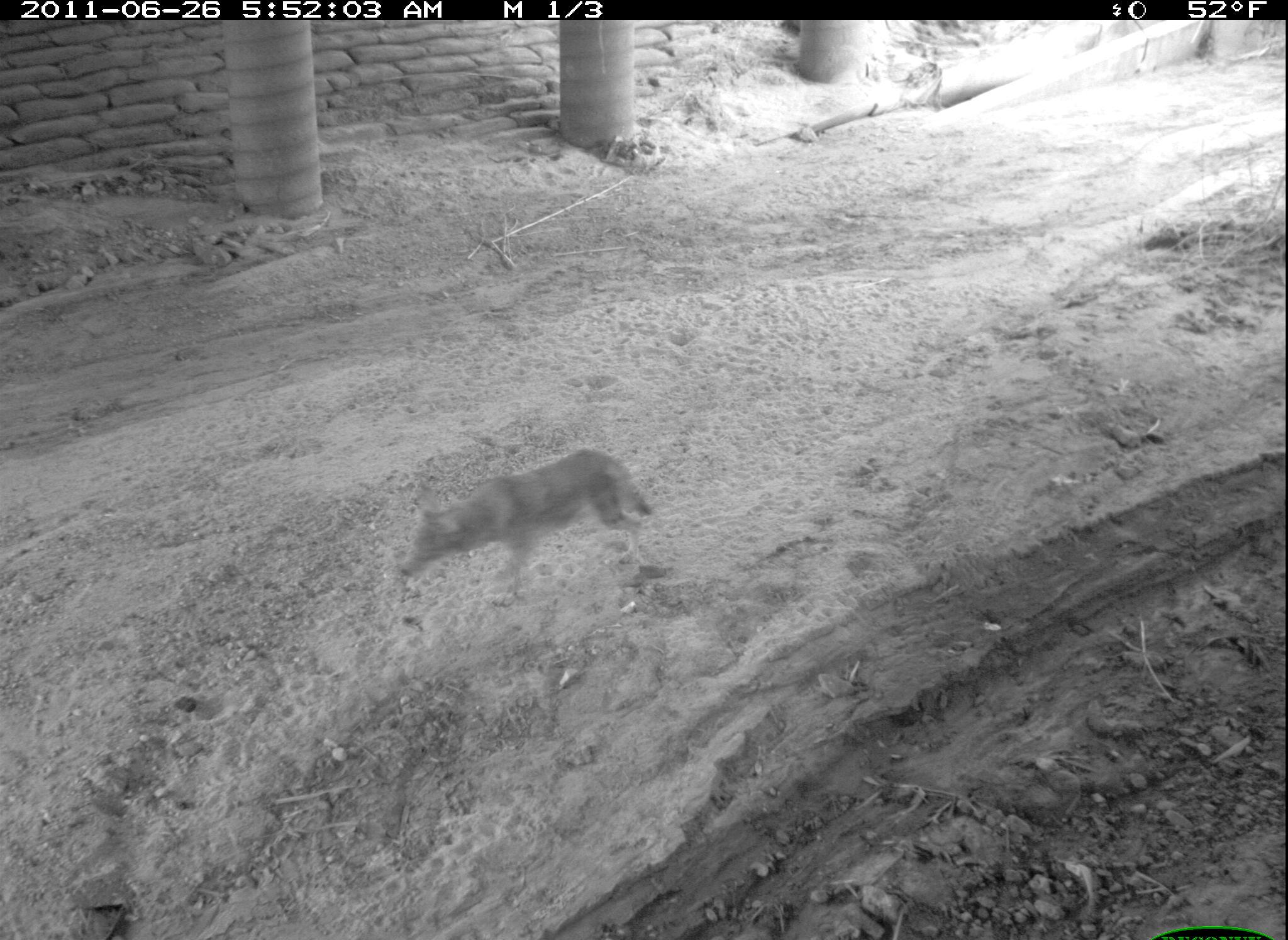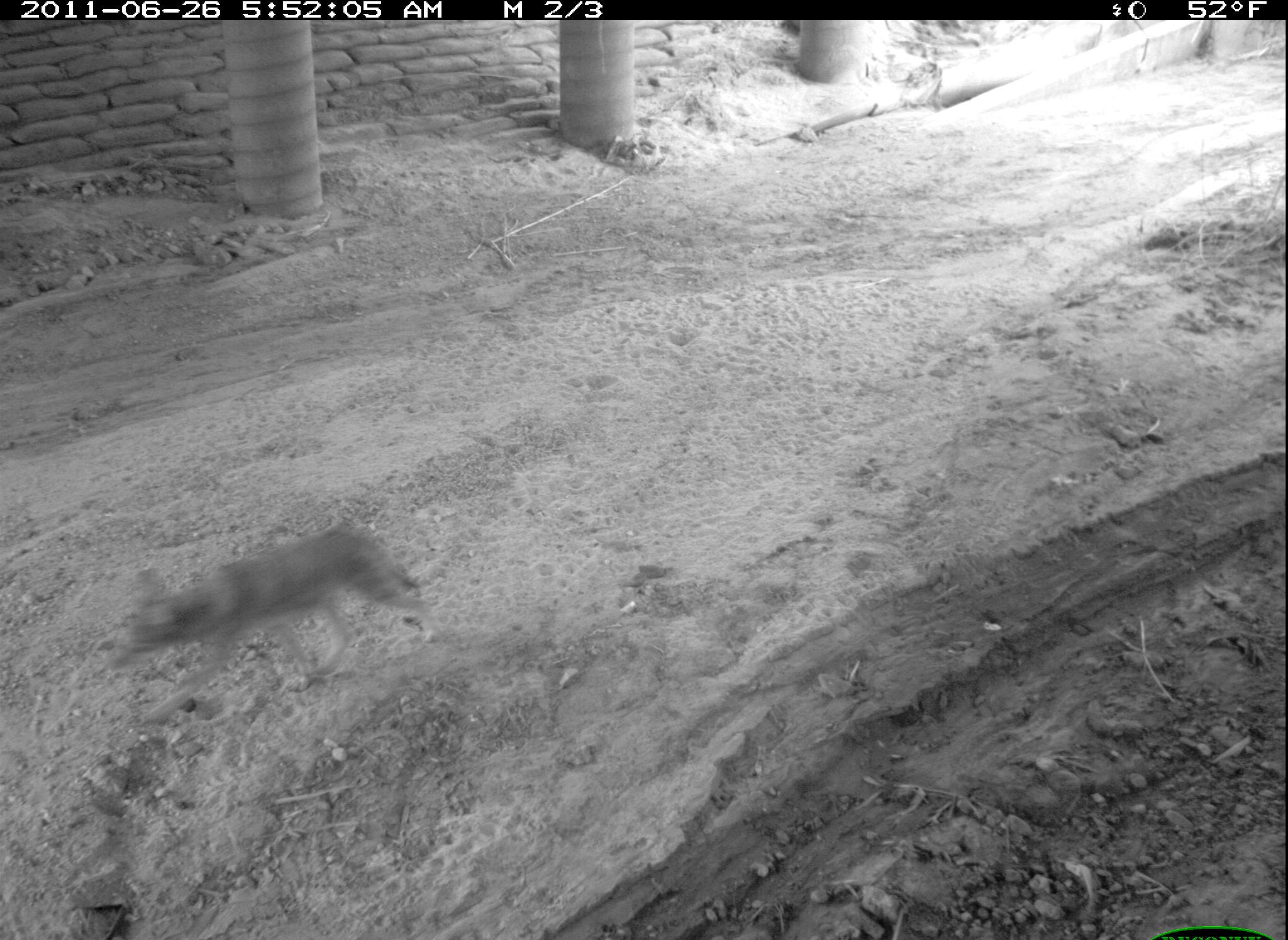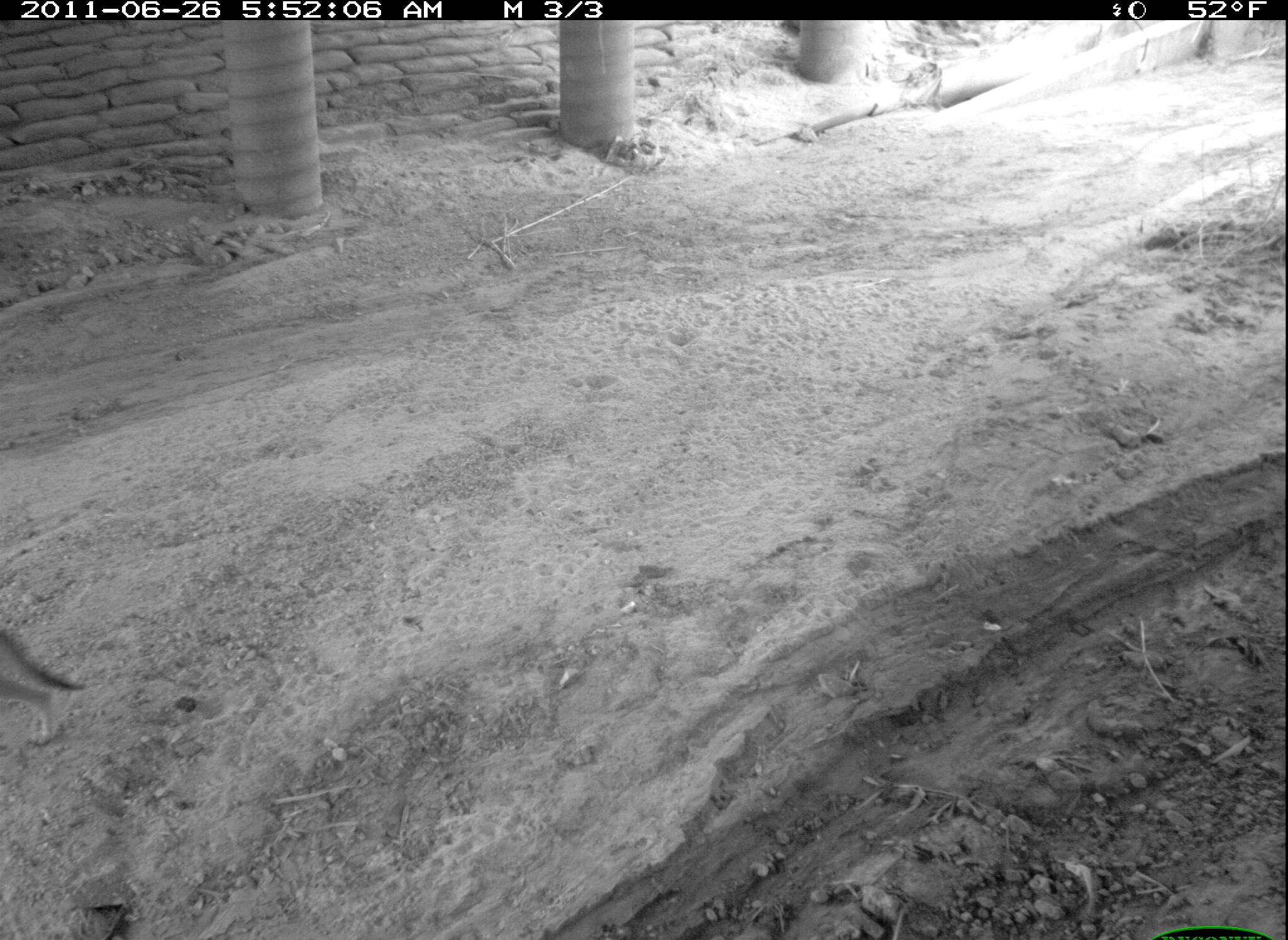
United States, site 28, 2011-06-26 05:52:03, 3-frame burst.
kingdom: Animalia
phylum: Chordata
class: Mammalia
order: Carnivora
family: Canidae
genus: Canis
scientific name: Canis latrans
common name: coyote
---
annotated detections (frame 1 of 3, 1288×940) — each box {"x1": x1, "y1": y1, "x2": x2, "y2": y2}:
coyote: {"x1": 393, "y1": 448, "x2": 660, "y2": 586}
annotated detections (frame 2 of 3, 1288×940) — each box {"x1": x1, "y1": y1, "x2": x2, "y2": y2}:
coyote: {"x1": 114, "y1": 520, "x2": 446, "y2": 701}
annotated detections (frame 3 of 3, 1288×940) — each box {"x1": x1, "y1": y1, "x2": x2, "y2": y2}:
coyote: {"x1": 0, "y1": 609, "x2": 93, "y2": 749}